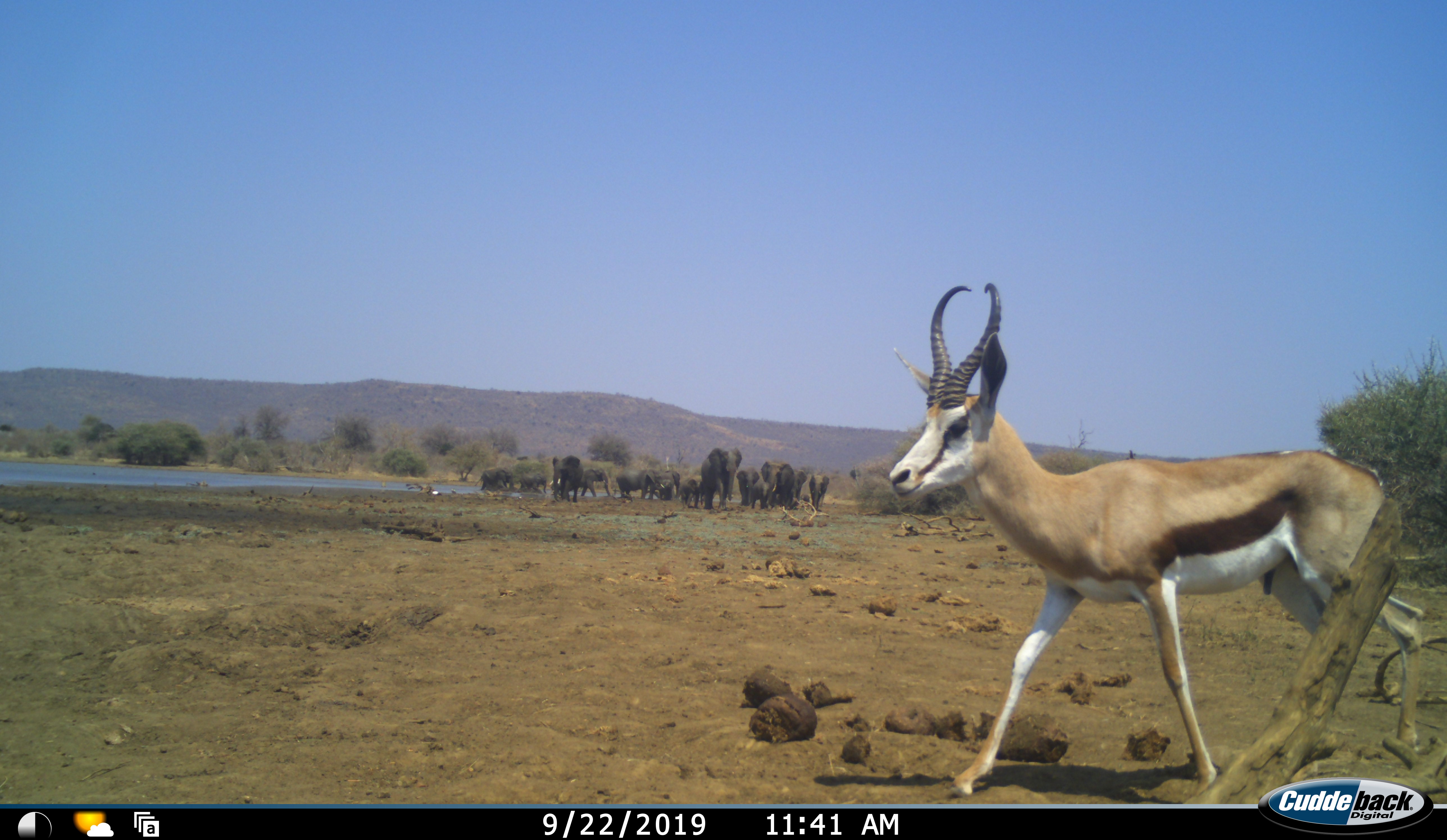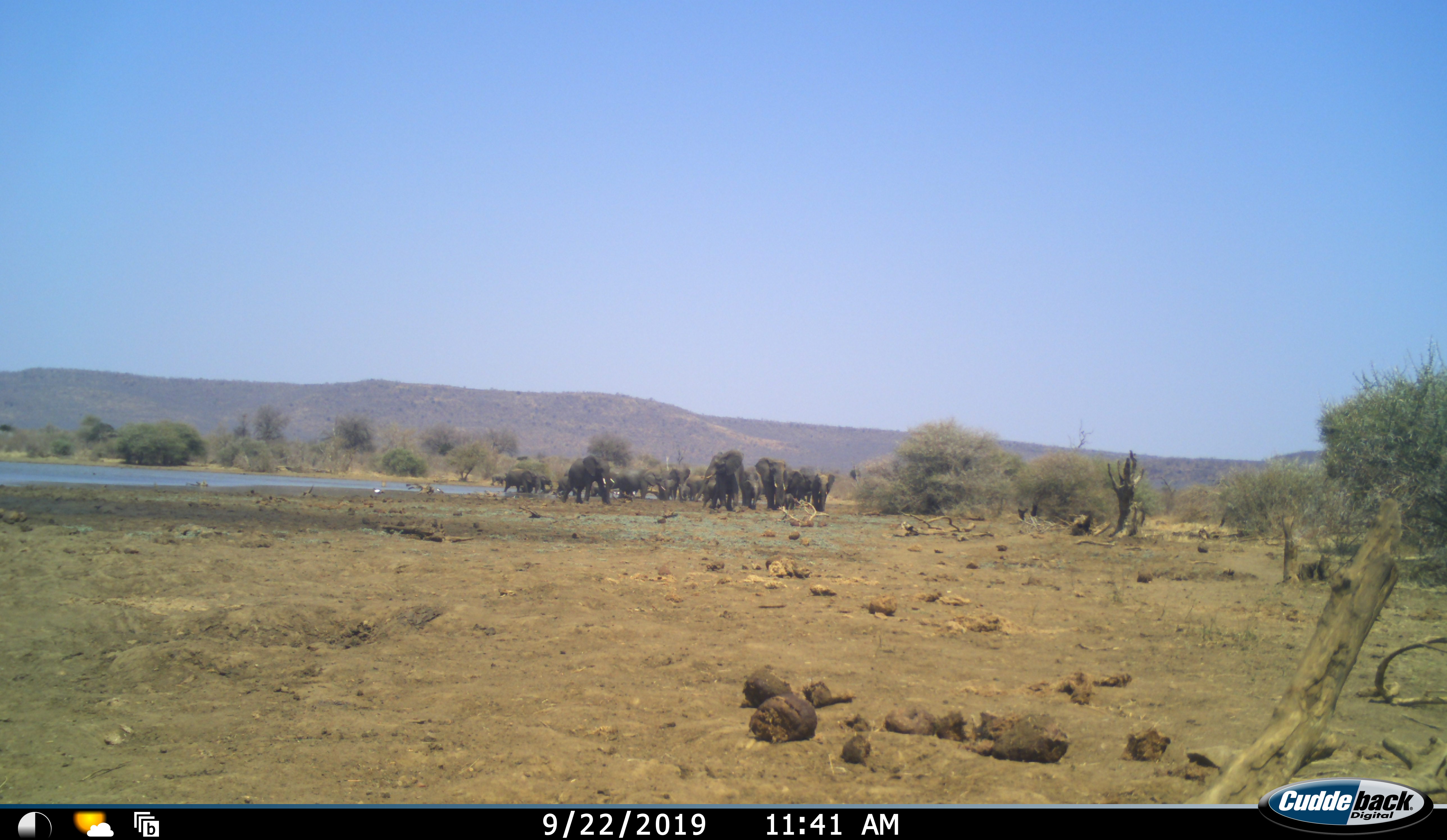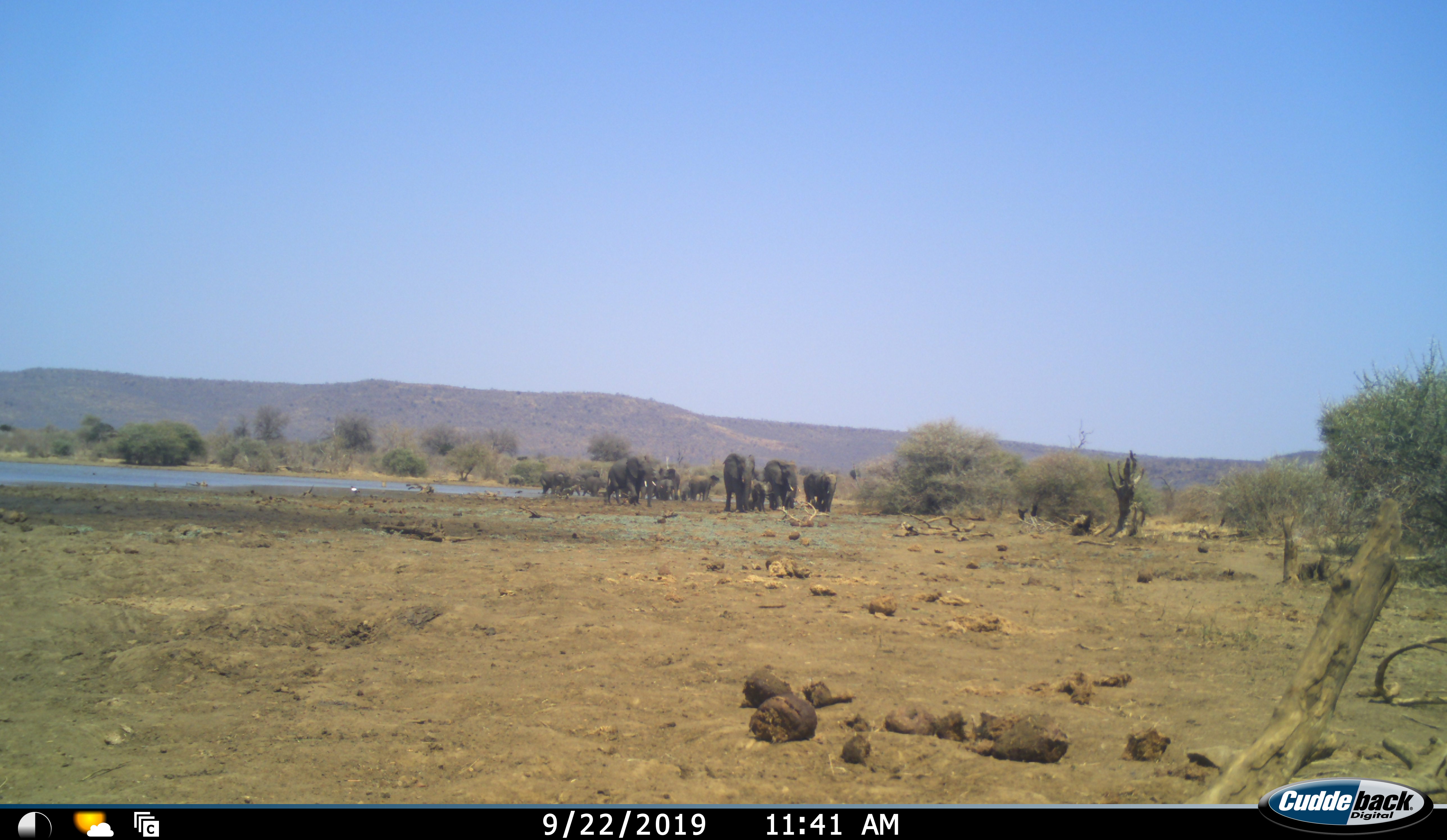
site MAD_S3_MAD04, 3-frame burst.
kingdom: Animalia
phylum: Chordata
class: Mammalia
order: Proboscidea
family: Elephantidae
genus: Loxodonta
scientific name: Loxodonta africana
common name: african bush elephant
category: elephant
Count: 11-50.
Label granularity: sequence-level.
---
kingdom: Animalia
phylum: Chordata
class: Mammalia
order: Artiodactyla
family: Bovidae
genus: Antidorcas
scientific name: Antidorcas marsupialis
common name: springbok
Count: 1.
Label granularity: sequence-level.